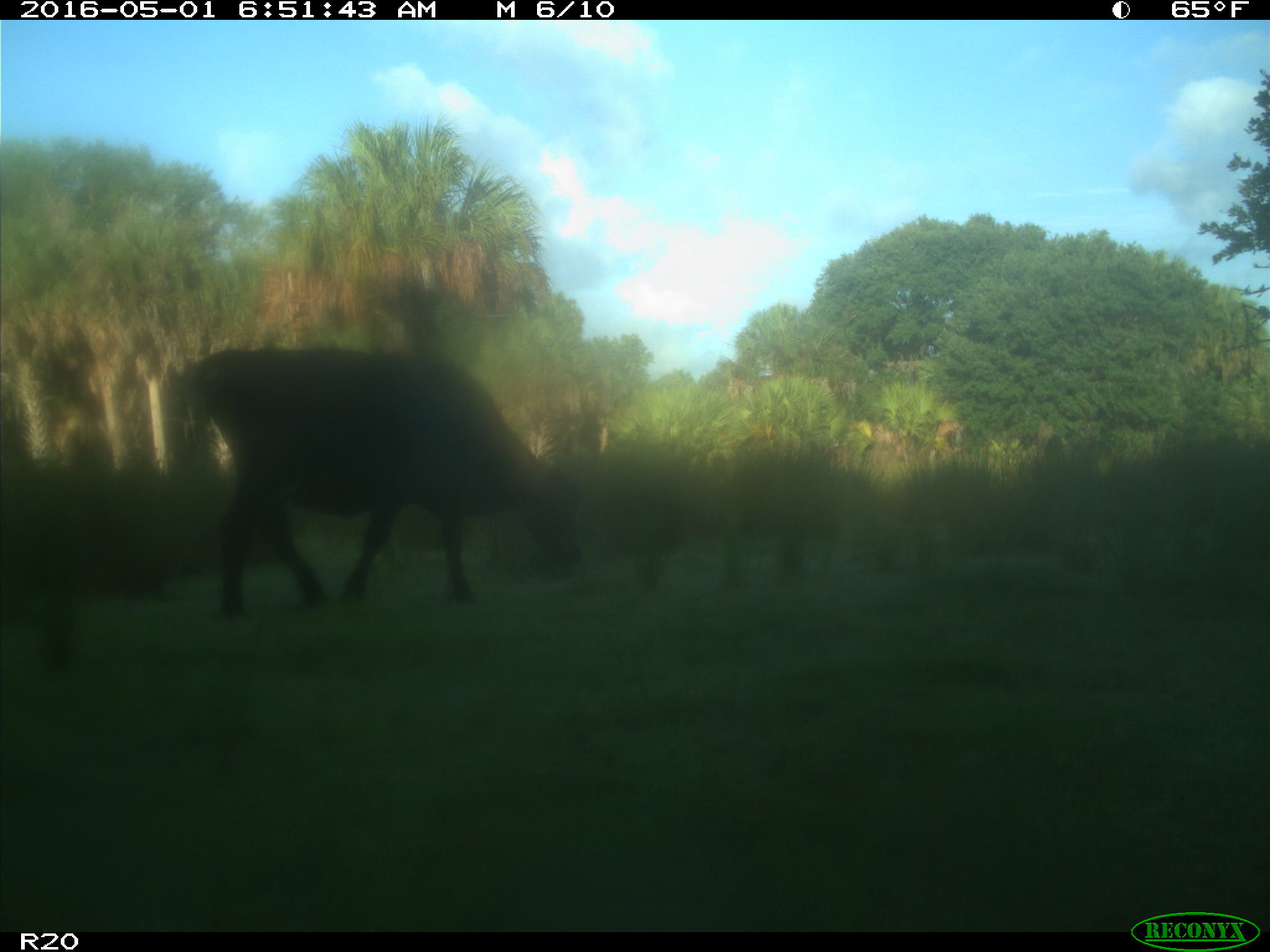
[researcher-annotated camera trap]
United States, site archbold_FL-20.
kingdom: Animalia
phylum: Chordata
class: Mammalia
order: Artiodactyla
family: Bovidae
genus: Bos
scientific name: Bos taurus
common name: domestic cow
Bos taurus (domestic cow).